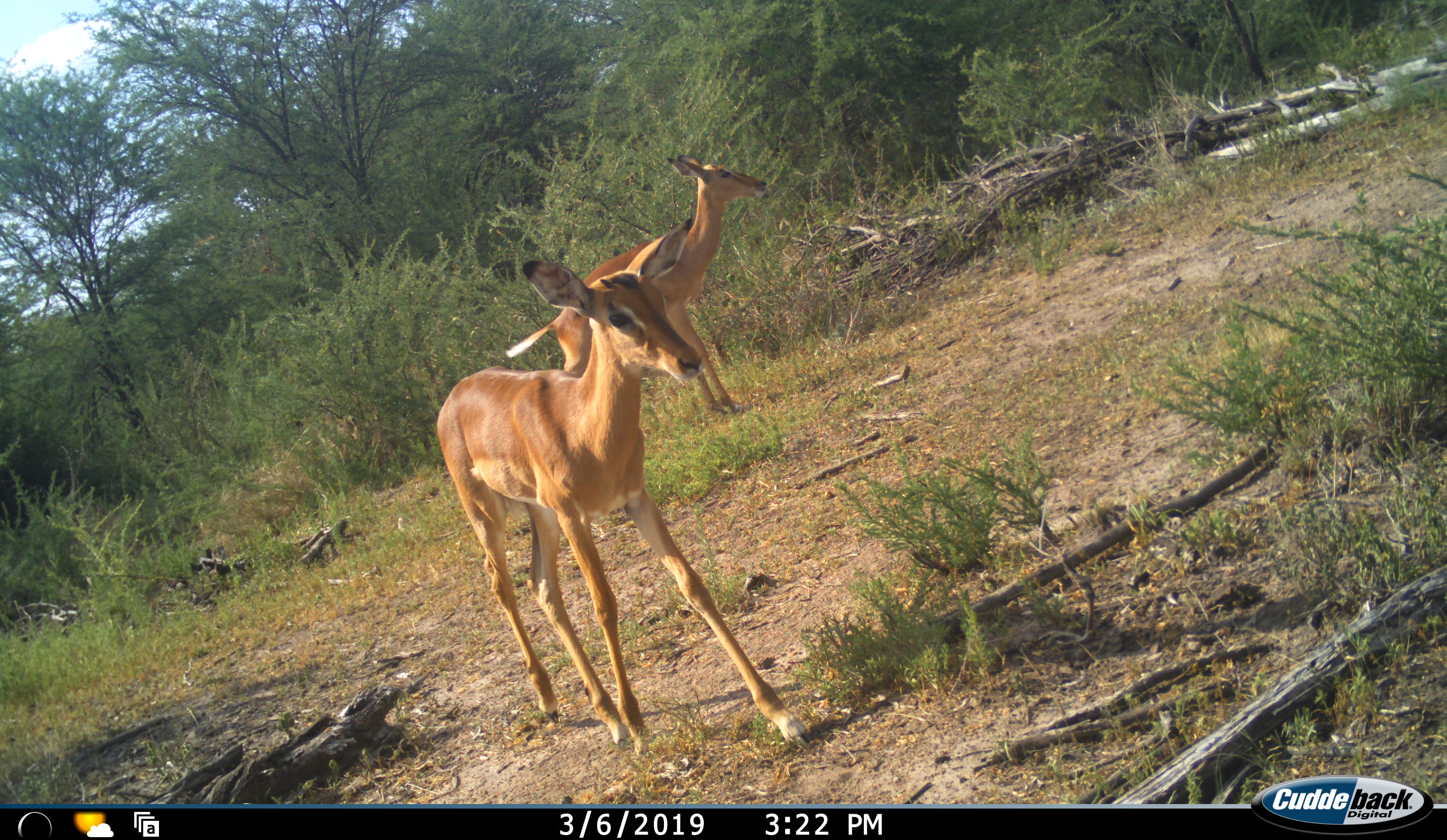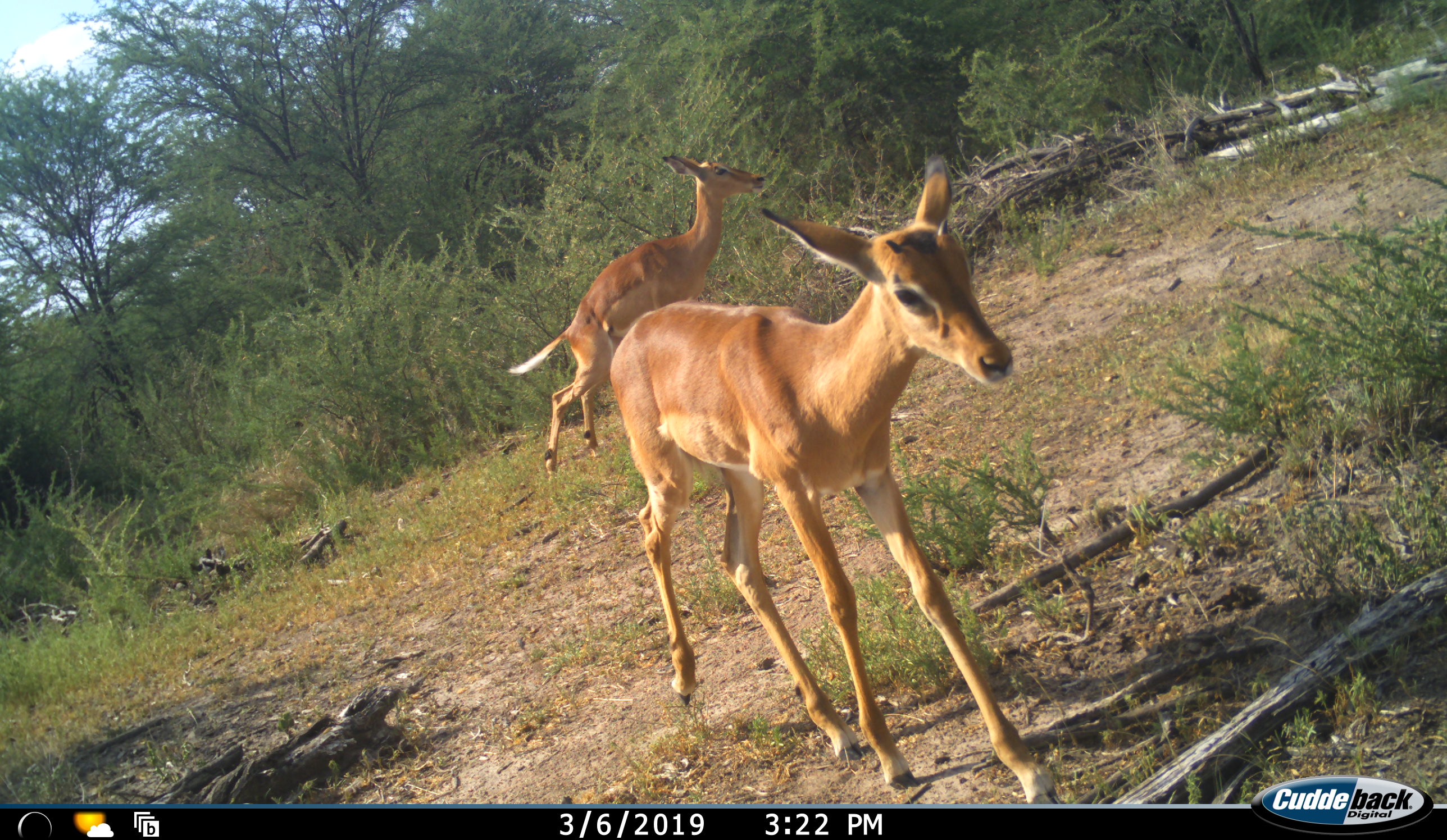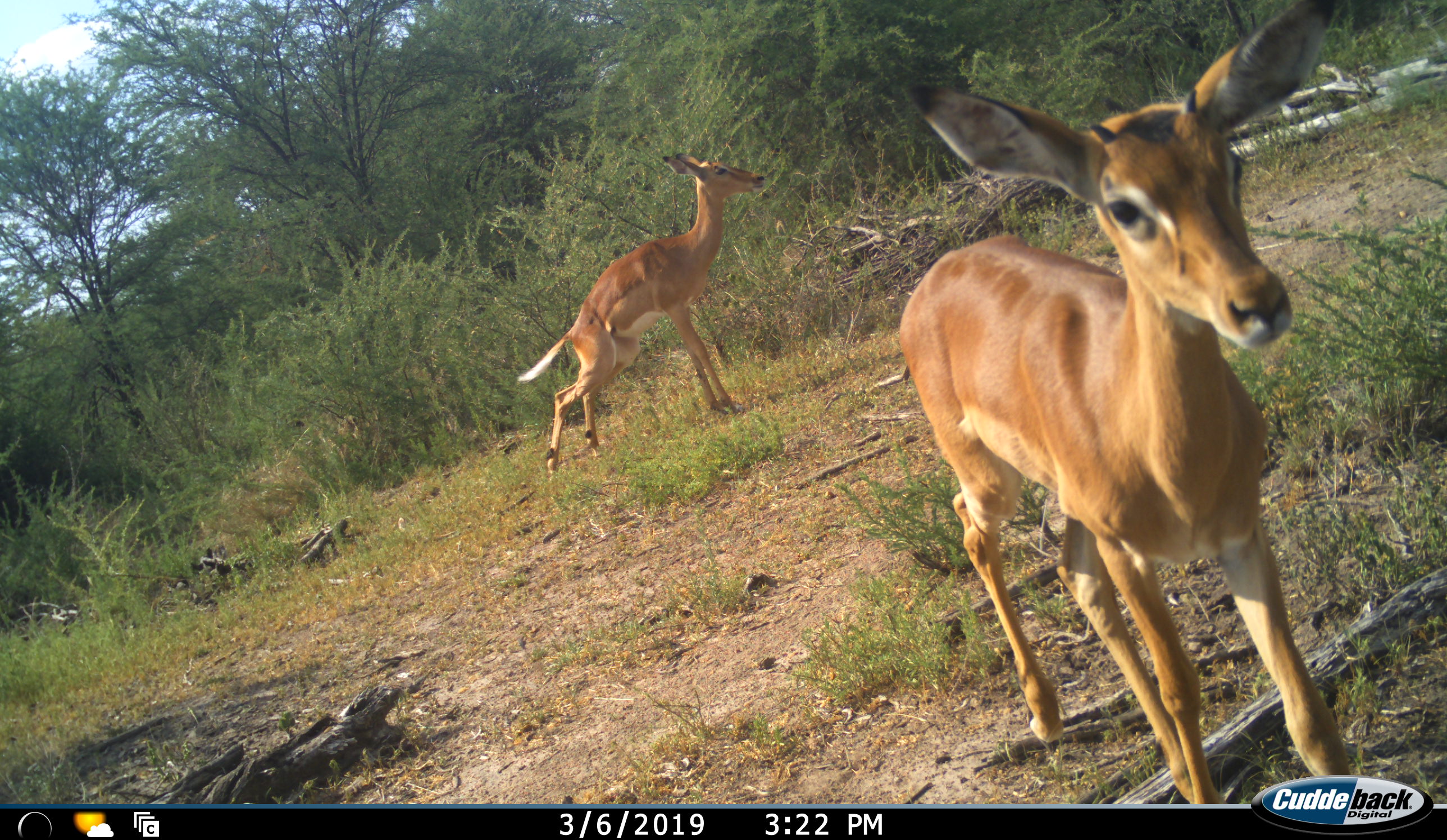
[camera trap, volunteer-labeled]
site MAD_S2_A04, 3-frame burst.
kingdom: Animalia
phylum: Chordata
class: Mammalia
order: Artiodactyla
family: Bovidae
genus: Aepyceros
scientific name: Aepyceros melampus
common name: impala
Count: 2.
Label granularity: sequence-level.